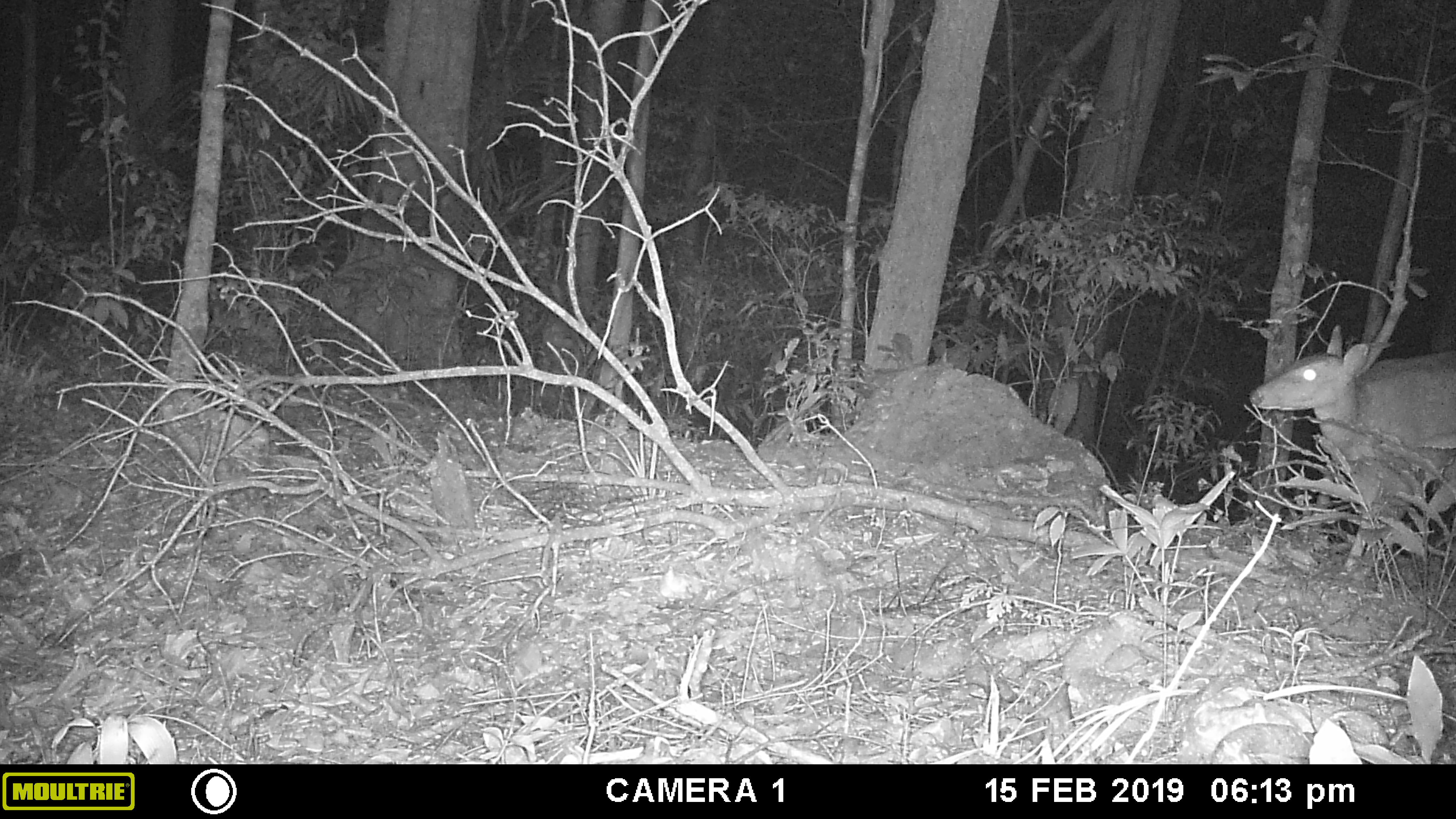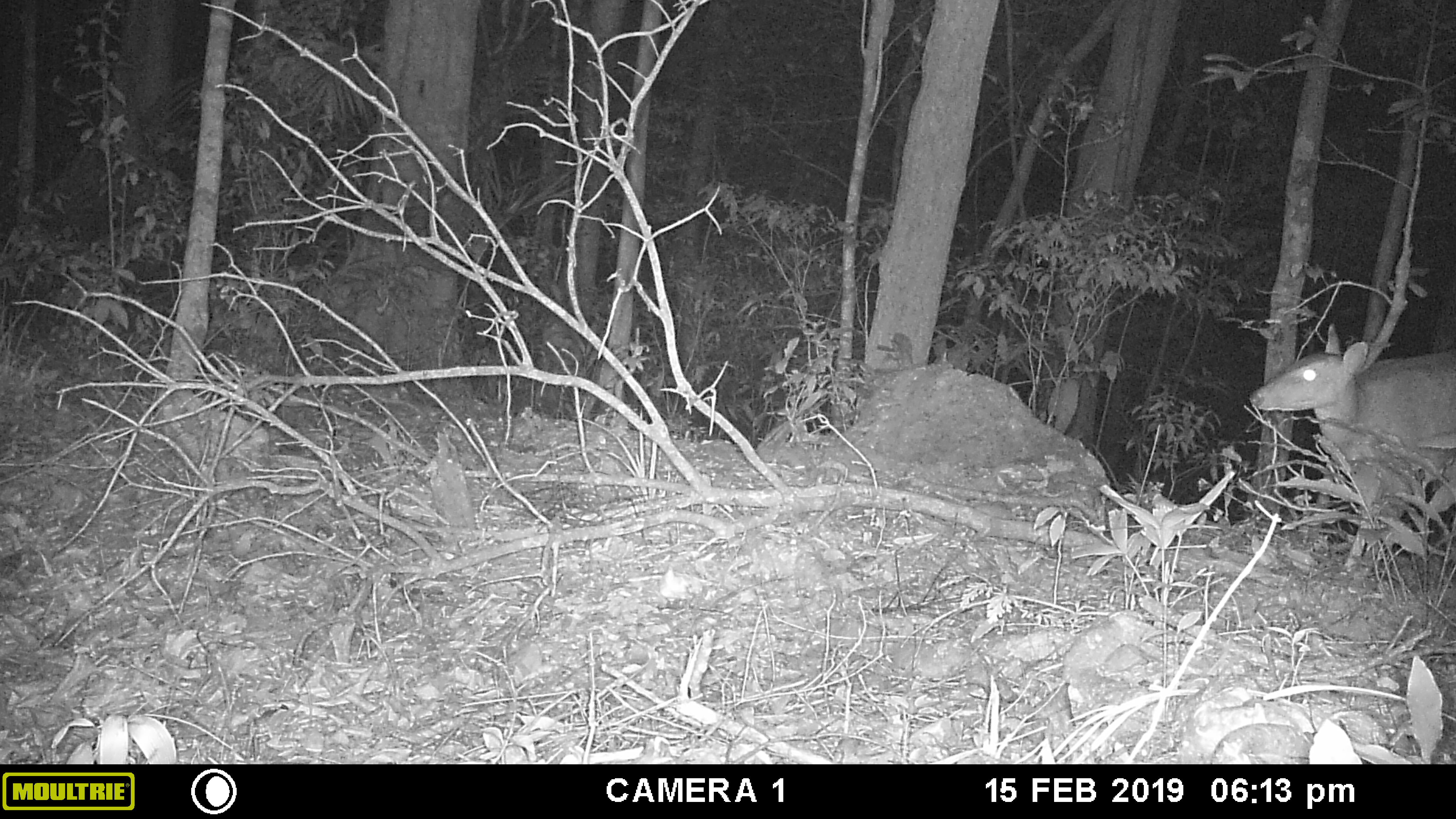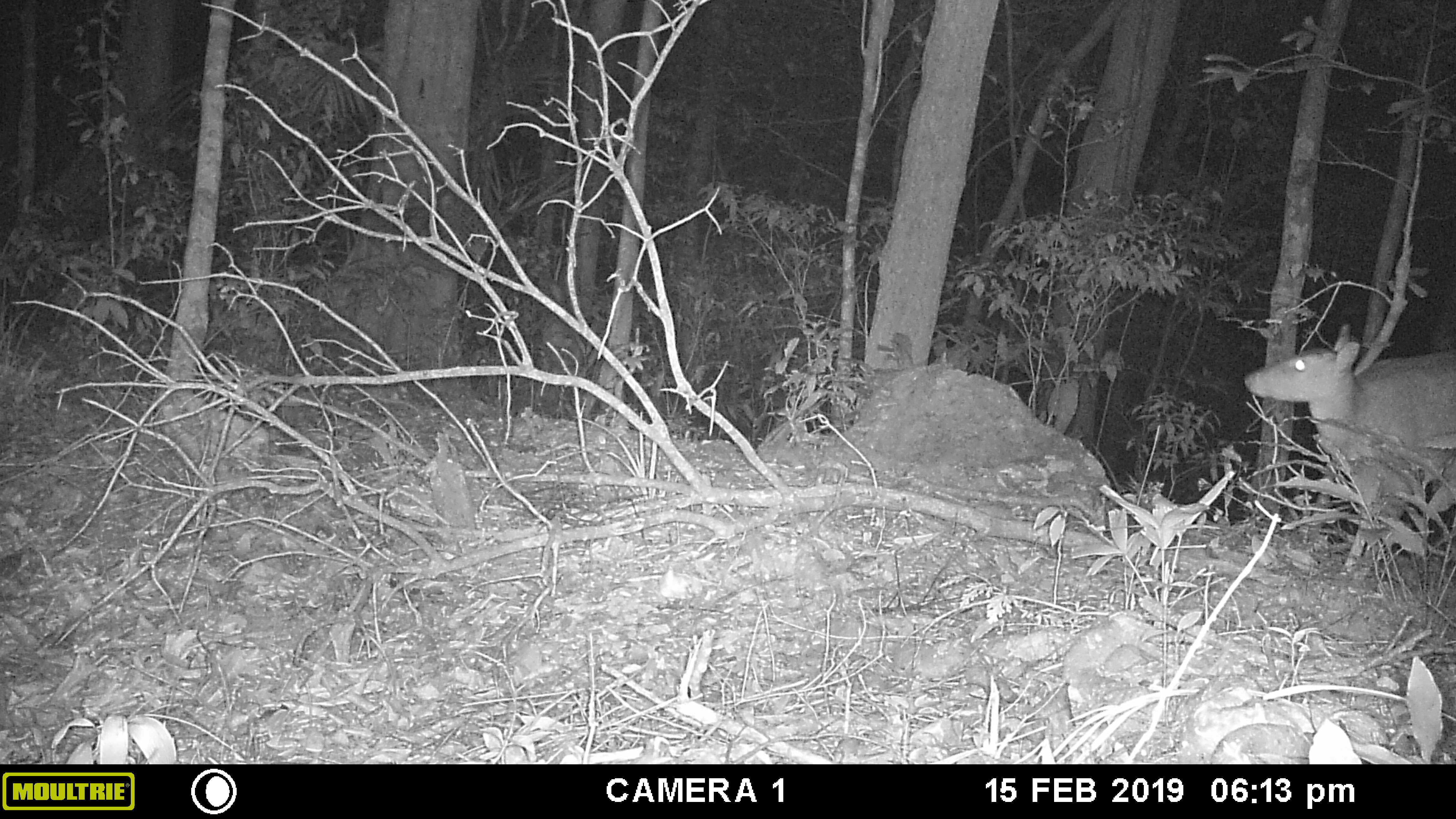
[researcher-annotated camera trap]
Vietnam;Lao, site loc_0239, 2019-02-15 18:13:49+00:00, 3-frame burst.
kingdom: Animalia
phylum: Chordata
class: Mammalia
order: Artiodactyla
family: Cervidae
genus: Muntiacus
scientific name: Muntiacus vuquangensis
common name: large-antlered muntjac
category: large antlered muntjac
Large antlered muntjac (large-antlered muntjac) (Muntiacus vuquangensis). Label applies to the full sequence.